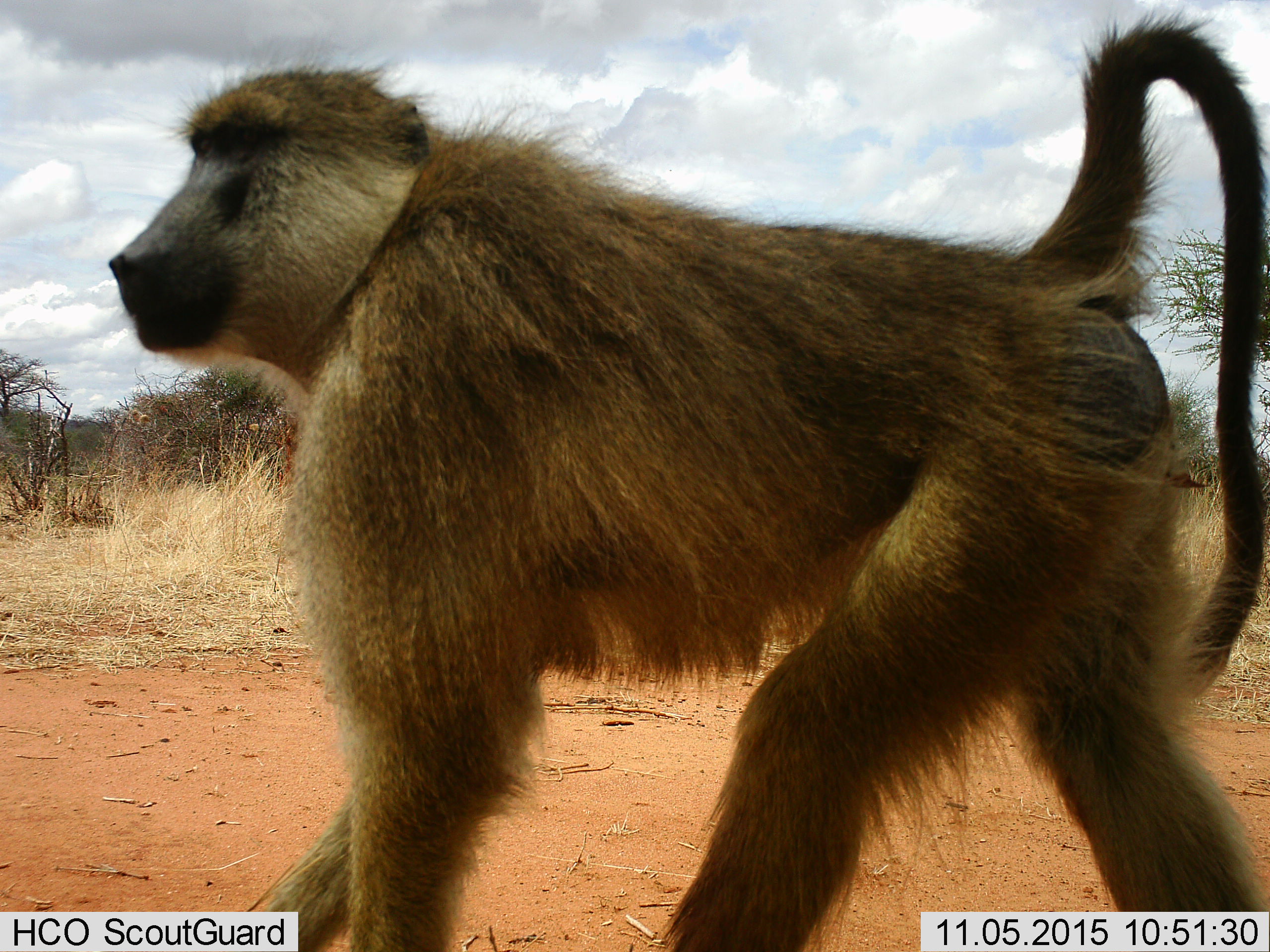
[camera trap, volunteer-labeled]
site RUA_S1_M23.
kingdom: Animalia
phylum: Chordata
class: Mammalia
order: Primates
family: Cercopithecidae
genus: Papio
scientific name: Papio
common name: baboon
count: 1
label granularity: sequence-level